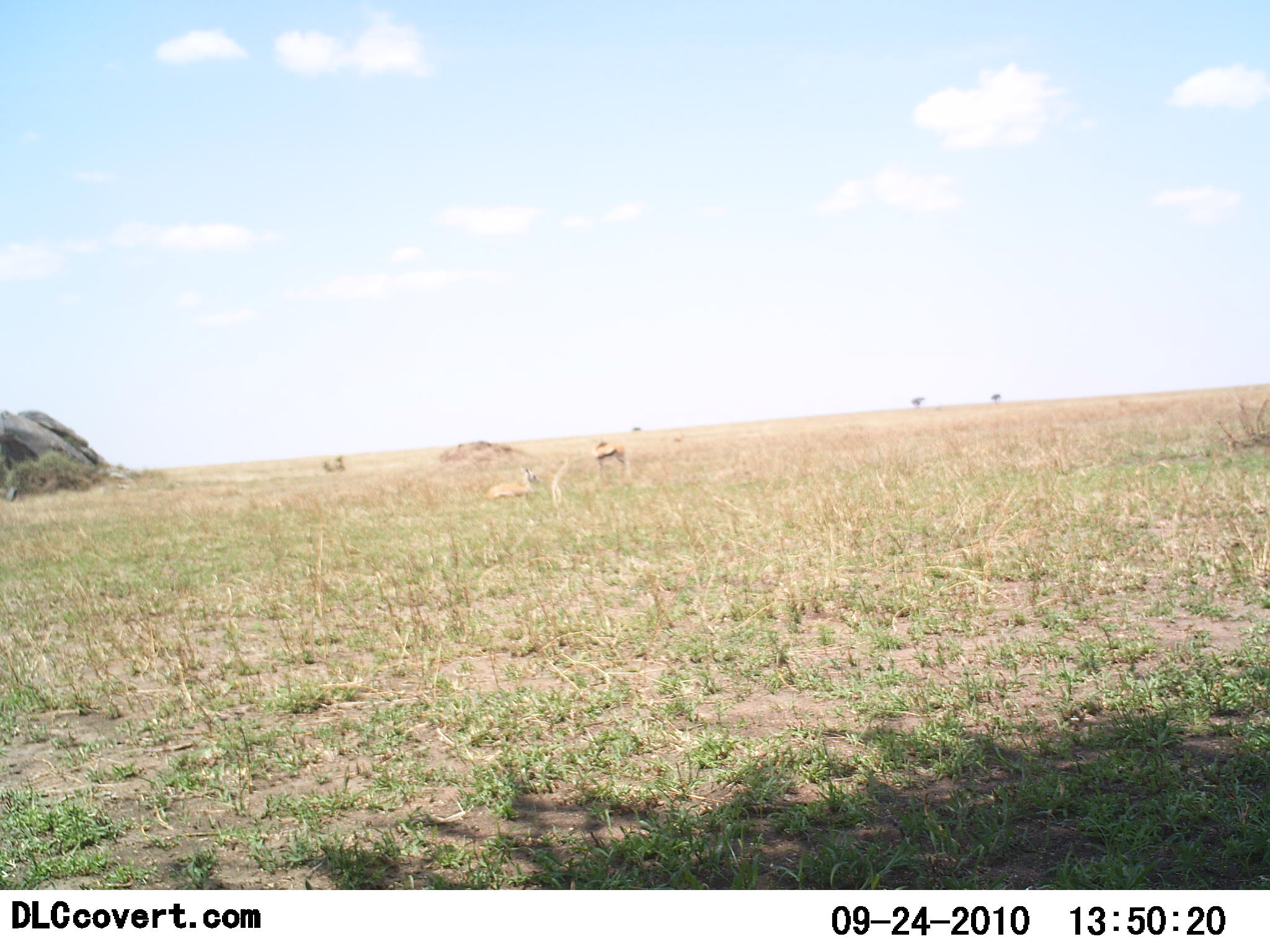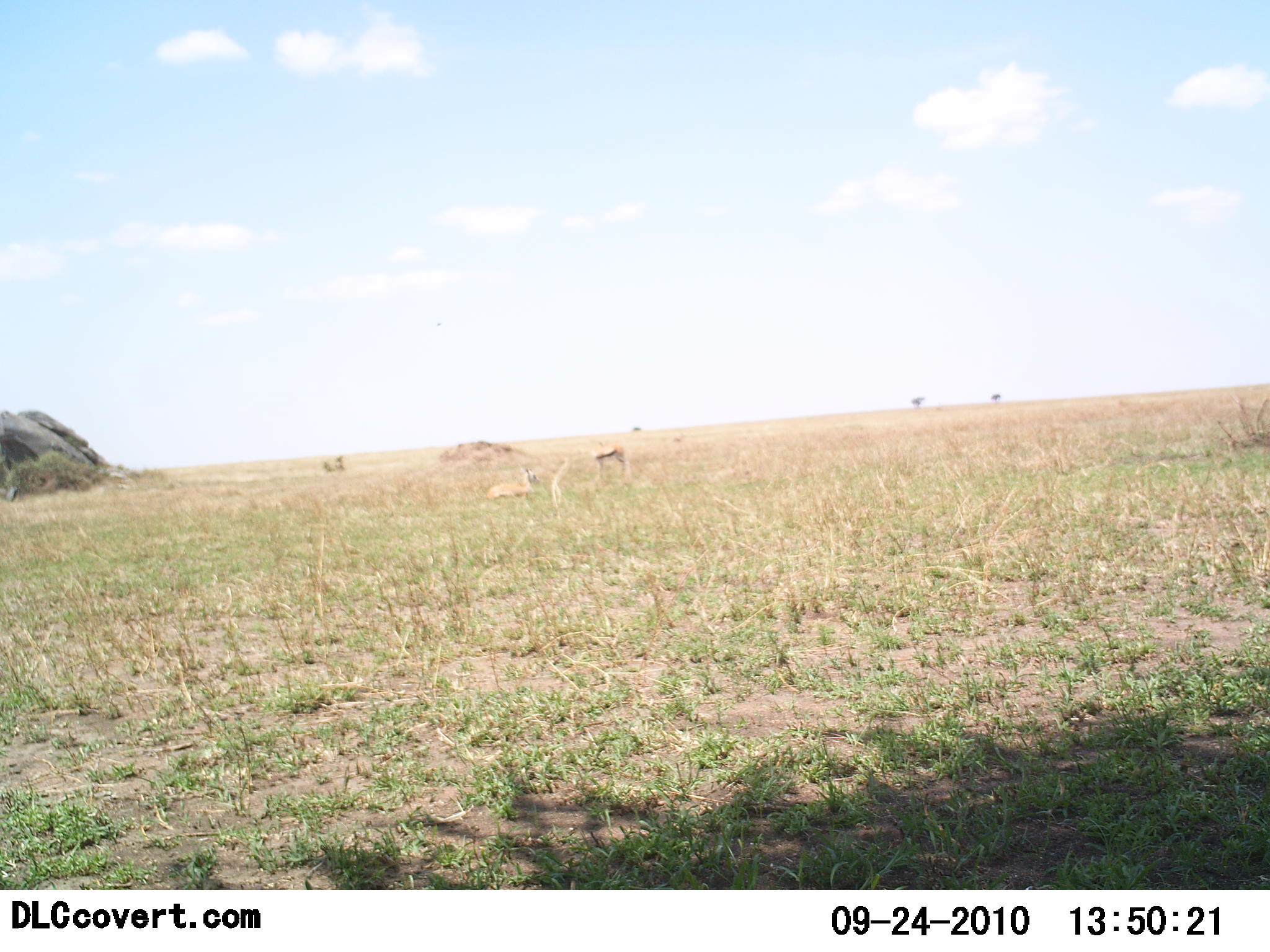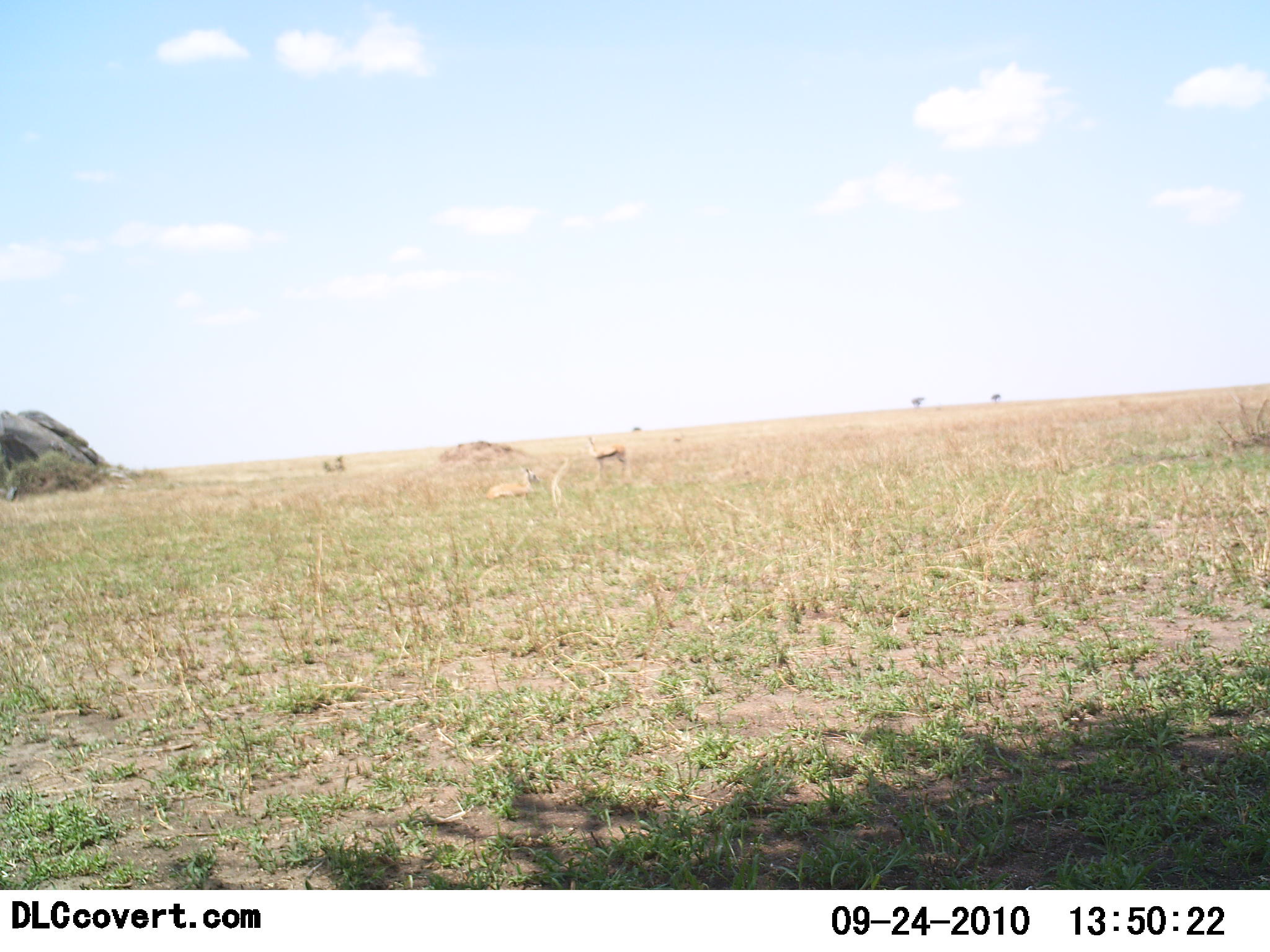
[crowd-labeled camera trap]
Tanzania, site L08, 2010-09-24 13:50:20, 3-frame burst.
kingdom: Animalia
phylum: Chordata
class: Mammalia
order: Artiodactyla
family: Bovidae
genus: Eudorcas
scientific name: Eudorcas thomsonii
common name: thomson's gazelle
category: gazellethomsons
Gazellethomsons (thomson's gazelle) (Eudorcas thomsonii), count 2. Behavior (volunteer vote fractions): standing 78%, resting 33%, moving 0%, interacting 0%. Young present (vote fraction): 0%. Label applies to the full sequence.